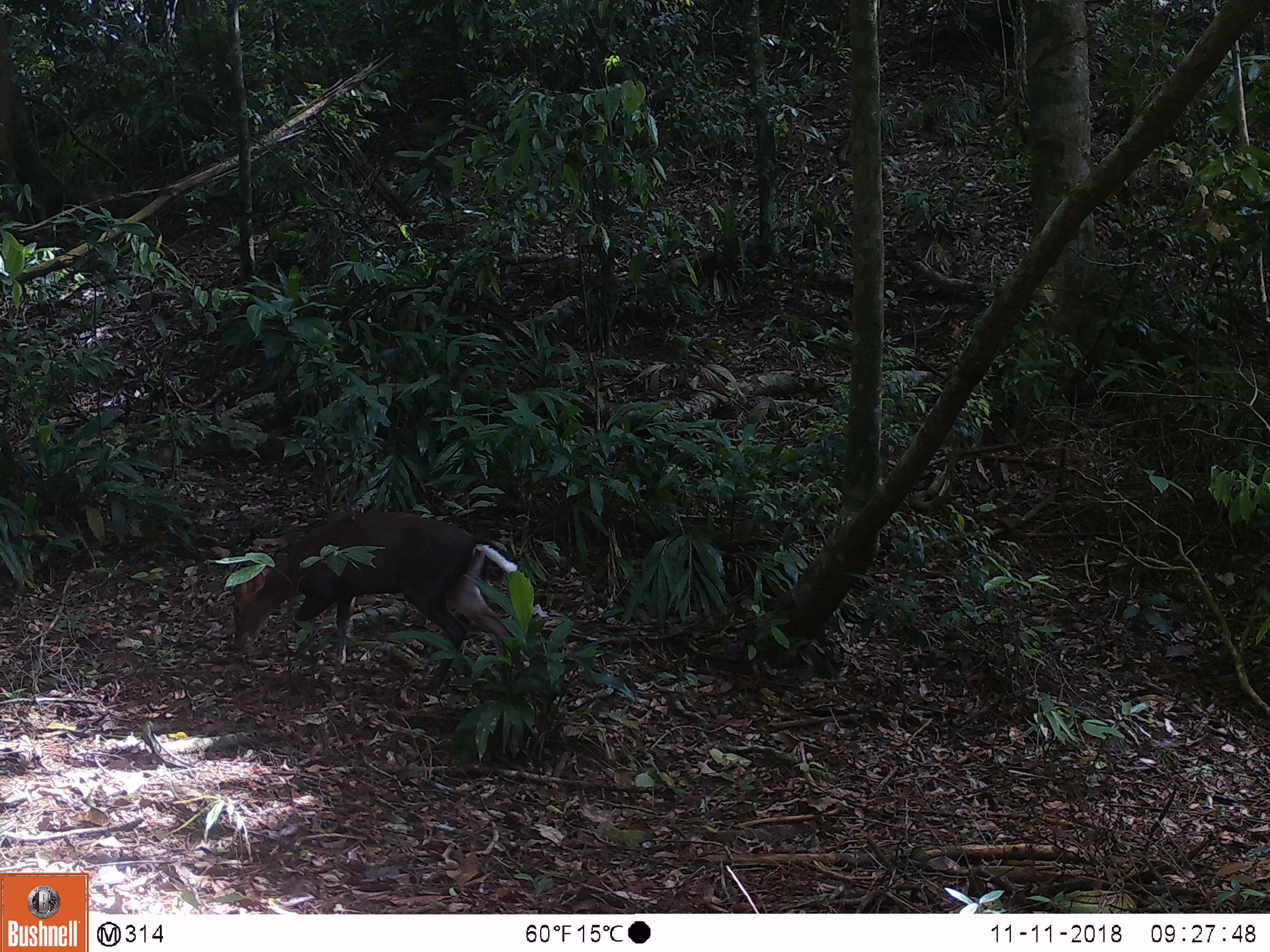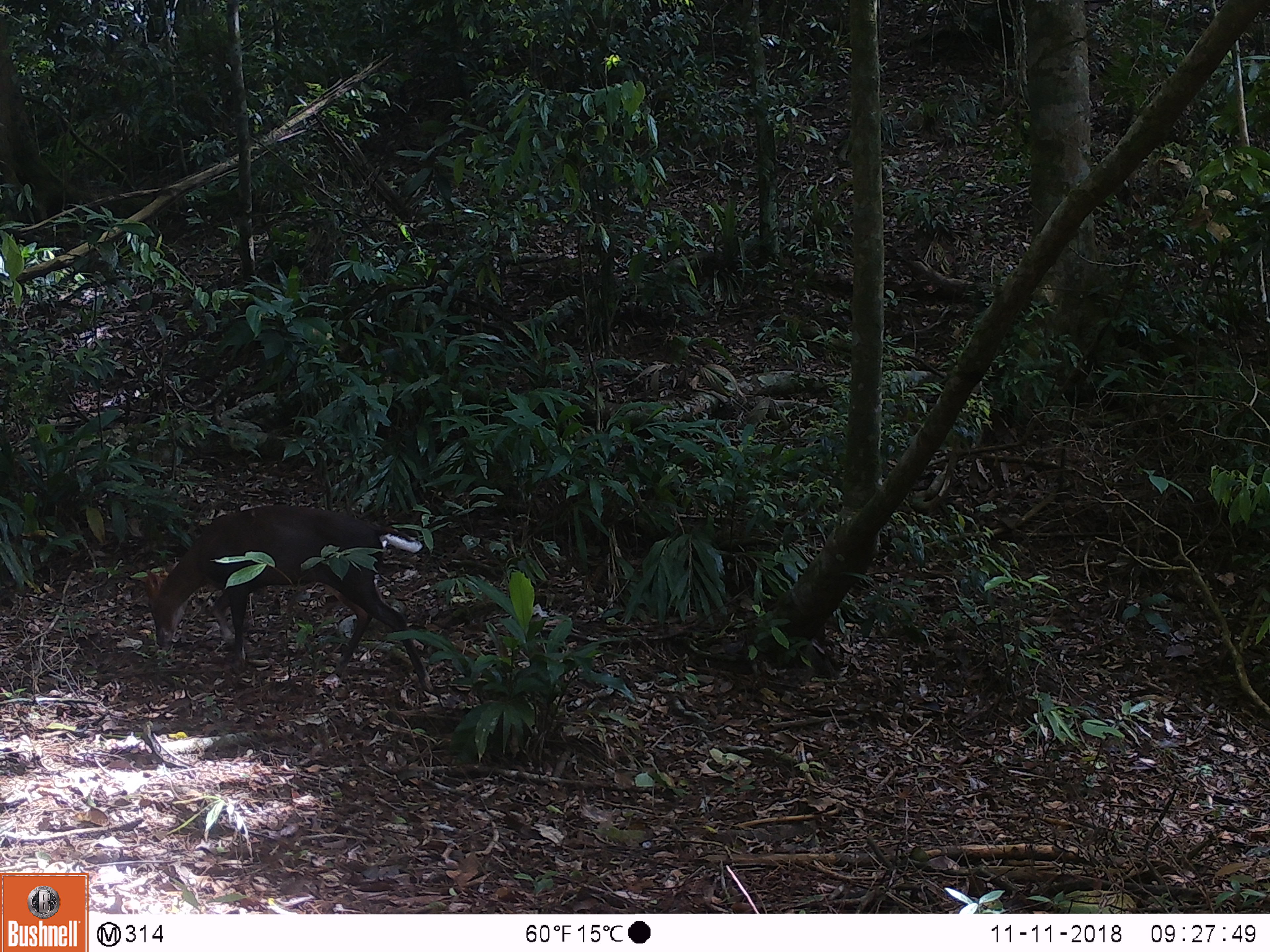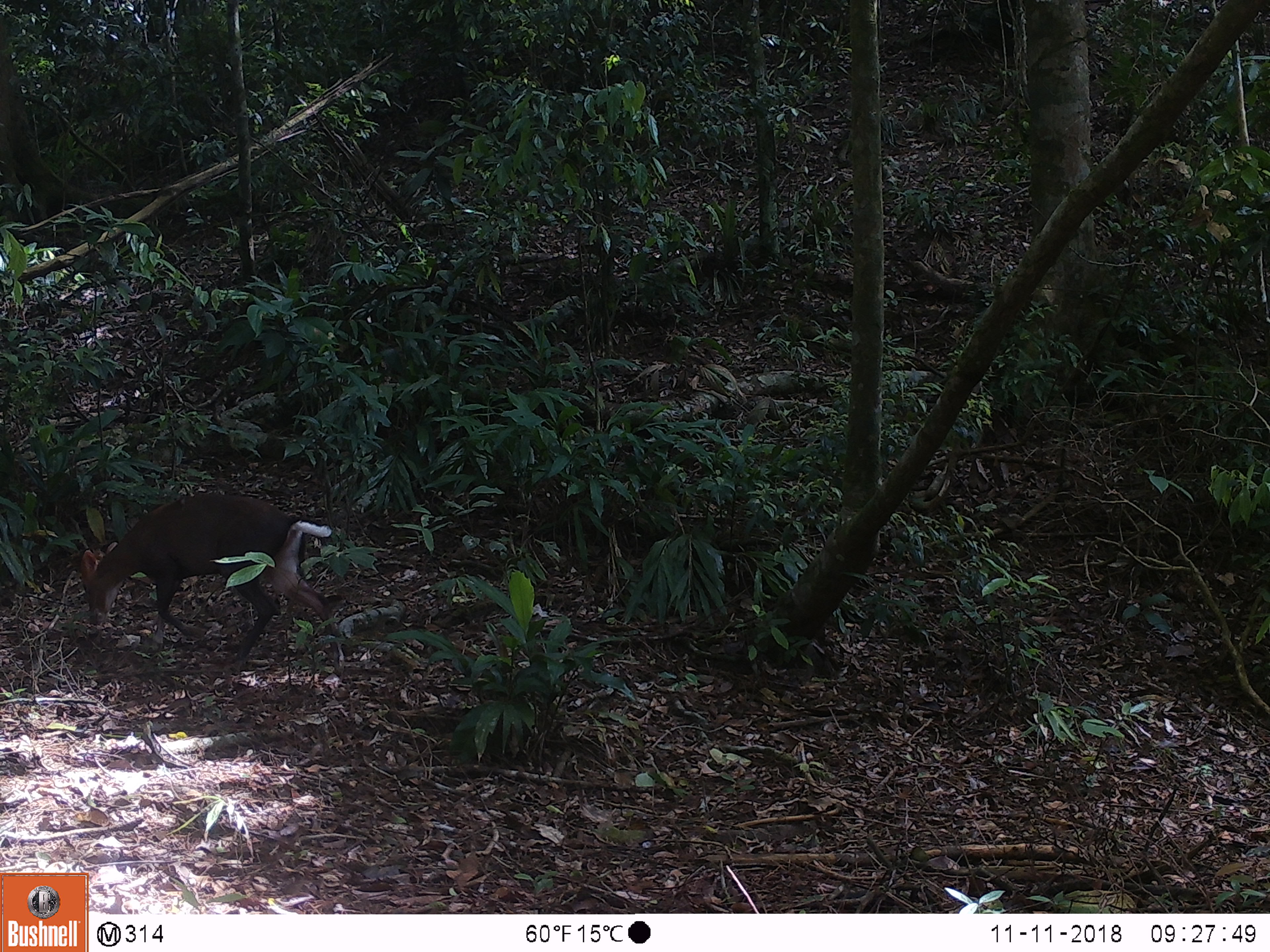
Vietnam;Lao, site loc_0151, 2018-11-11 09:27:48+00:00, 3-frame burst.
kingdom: Animalia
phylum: Chordata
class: Mammalia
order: Artiodactyla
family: Cervidae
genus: Muntiacus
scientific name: Muntiacus rooseveltorum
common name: roosevelt's muntjac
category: roosevelts muntjac group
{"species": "roosevelts muntjac group (roosevelt's muntjac) (Muntiacus rooseveltorum)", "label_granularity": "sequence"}